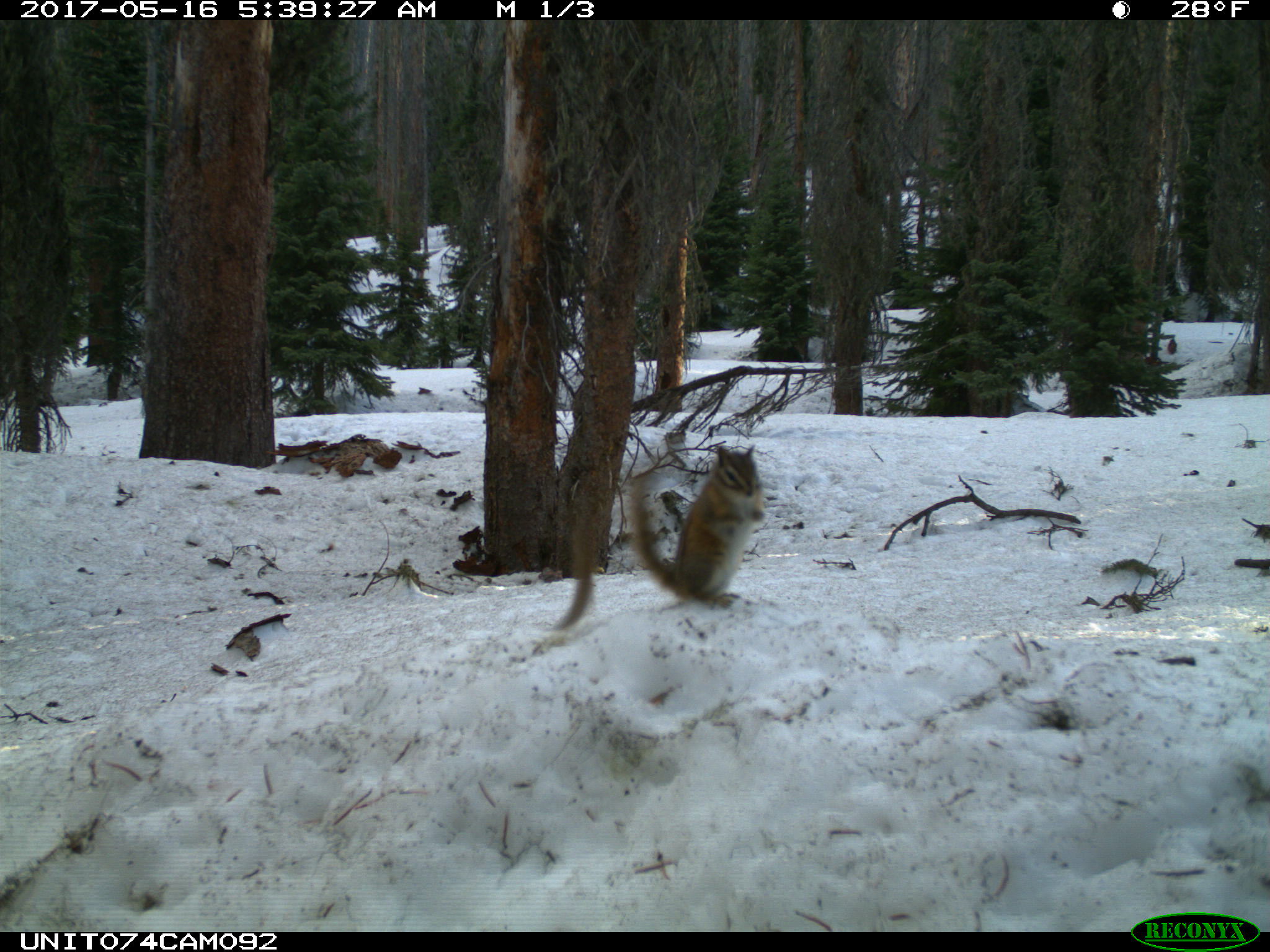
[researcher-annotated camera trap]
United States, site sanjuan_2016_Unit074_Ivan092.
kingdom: Animalia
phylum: Chordata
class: Mammalia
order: Rodentia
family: Sciuridae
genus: Tamias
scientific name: Tamias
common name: chipmunk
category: unidentified chipmunk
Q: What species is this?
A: Unidentified chipmunk (chipmunk) (Tamias).